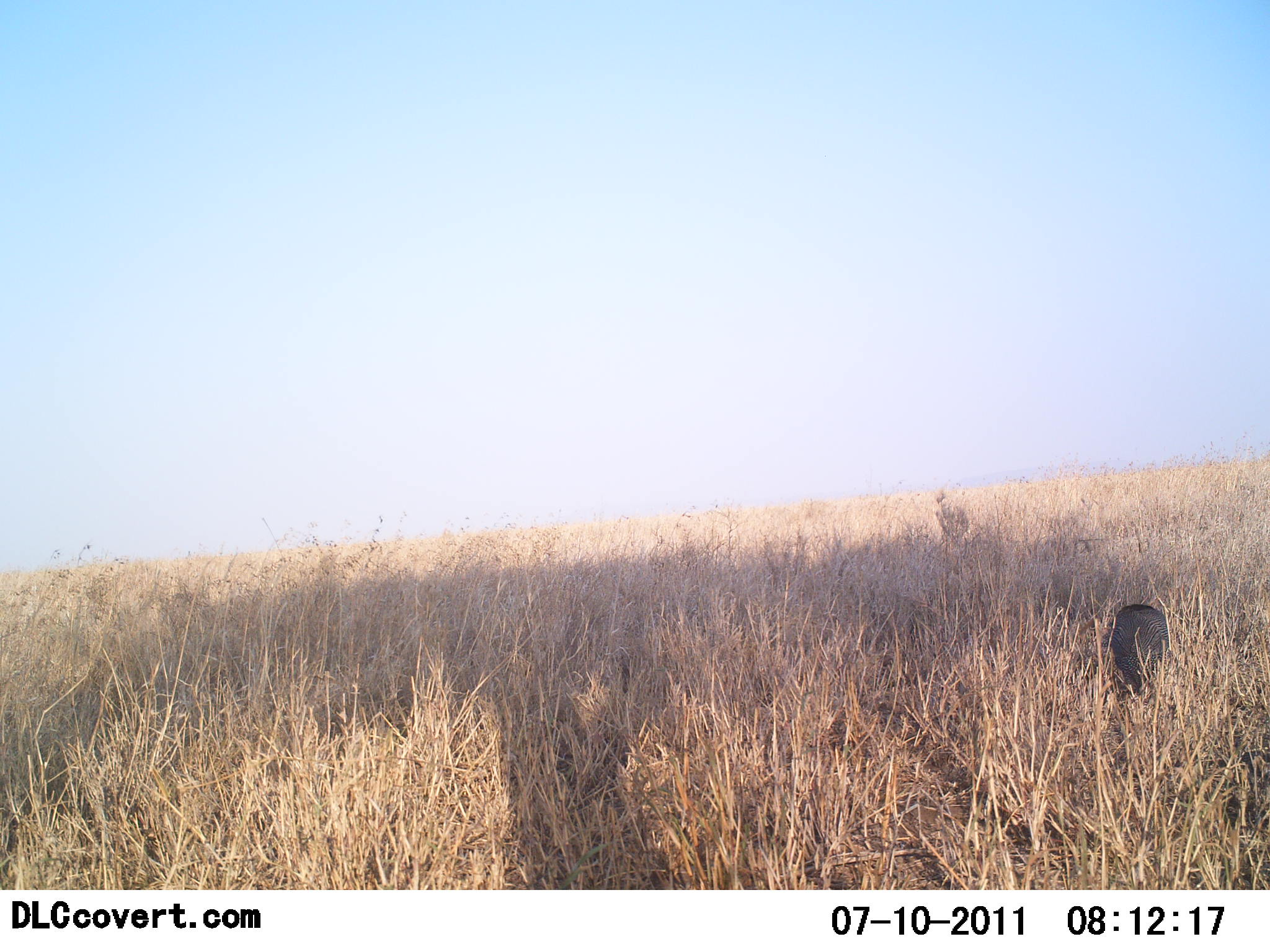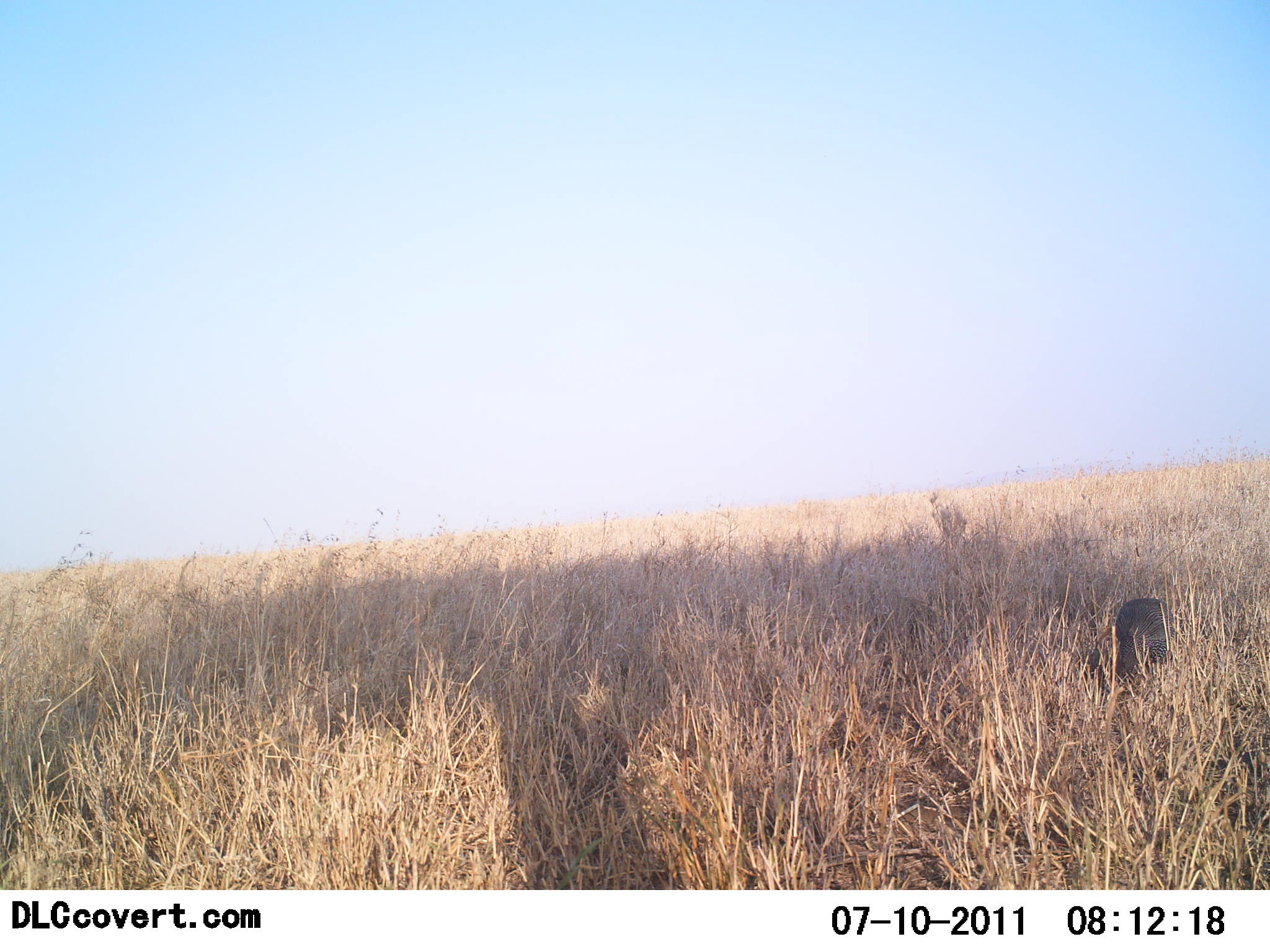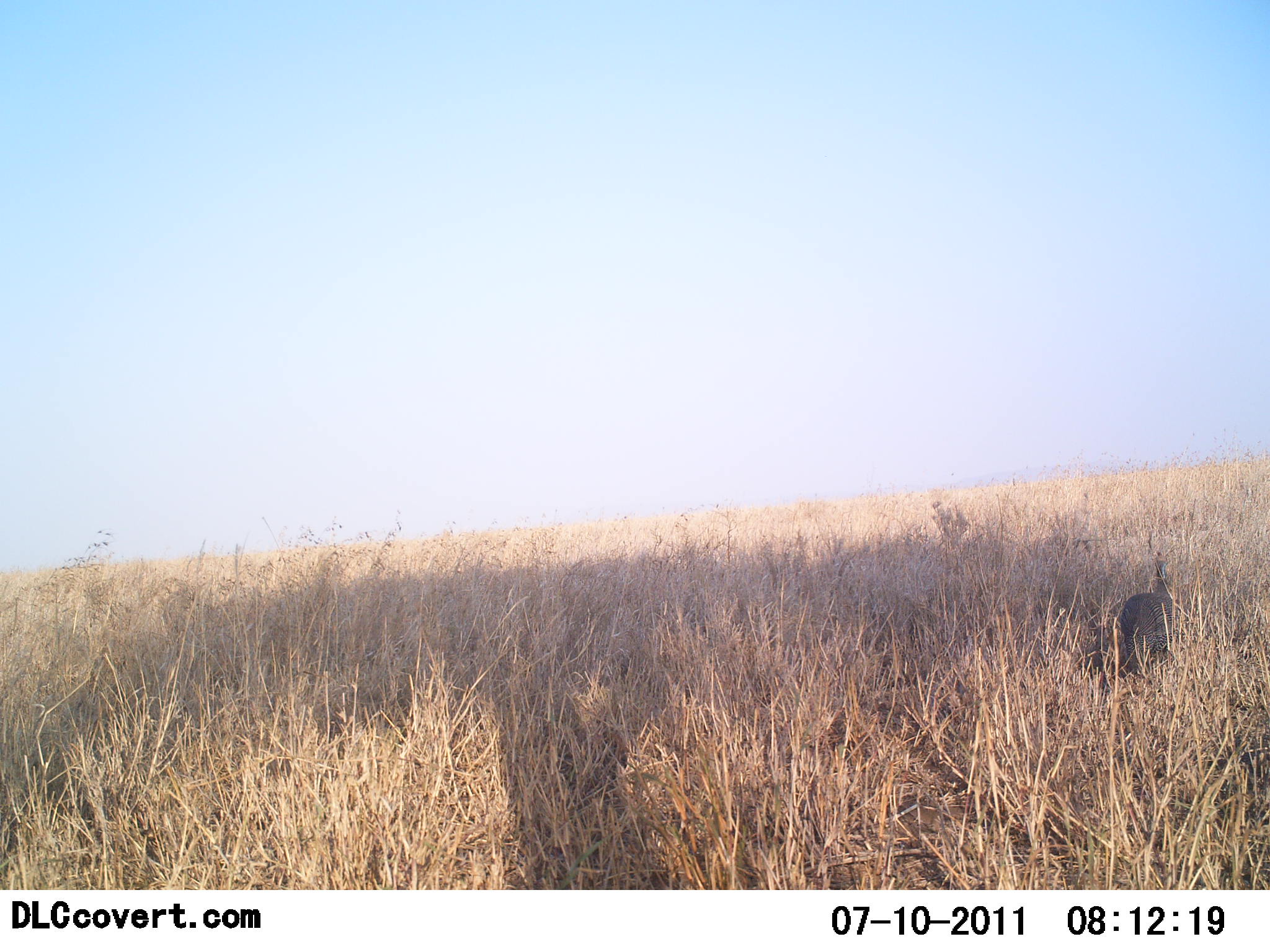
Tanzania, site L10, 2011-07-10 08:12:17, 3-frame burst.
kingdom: Animalia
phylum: Chordata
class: Aves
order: Galliformes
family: Numididae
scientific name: Numididae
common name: guinea fowl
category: guineafowl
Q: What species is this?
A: Guineafowl (guinea fowl) (Numididae).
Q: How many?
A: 1.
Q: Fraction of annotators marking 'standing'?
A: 20%.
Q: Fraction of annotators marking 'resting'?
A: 0%.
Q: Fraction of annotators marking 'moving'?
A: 30%.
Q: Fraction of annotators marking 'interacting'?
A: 0%.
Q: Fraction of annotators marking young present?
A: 0%.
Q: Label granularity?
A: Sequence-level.